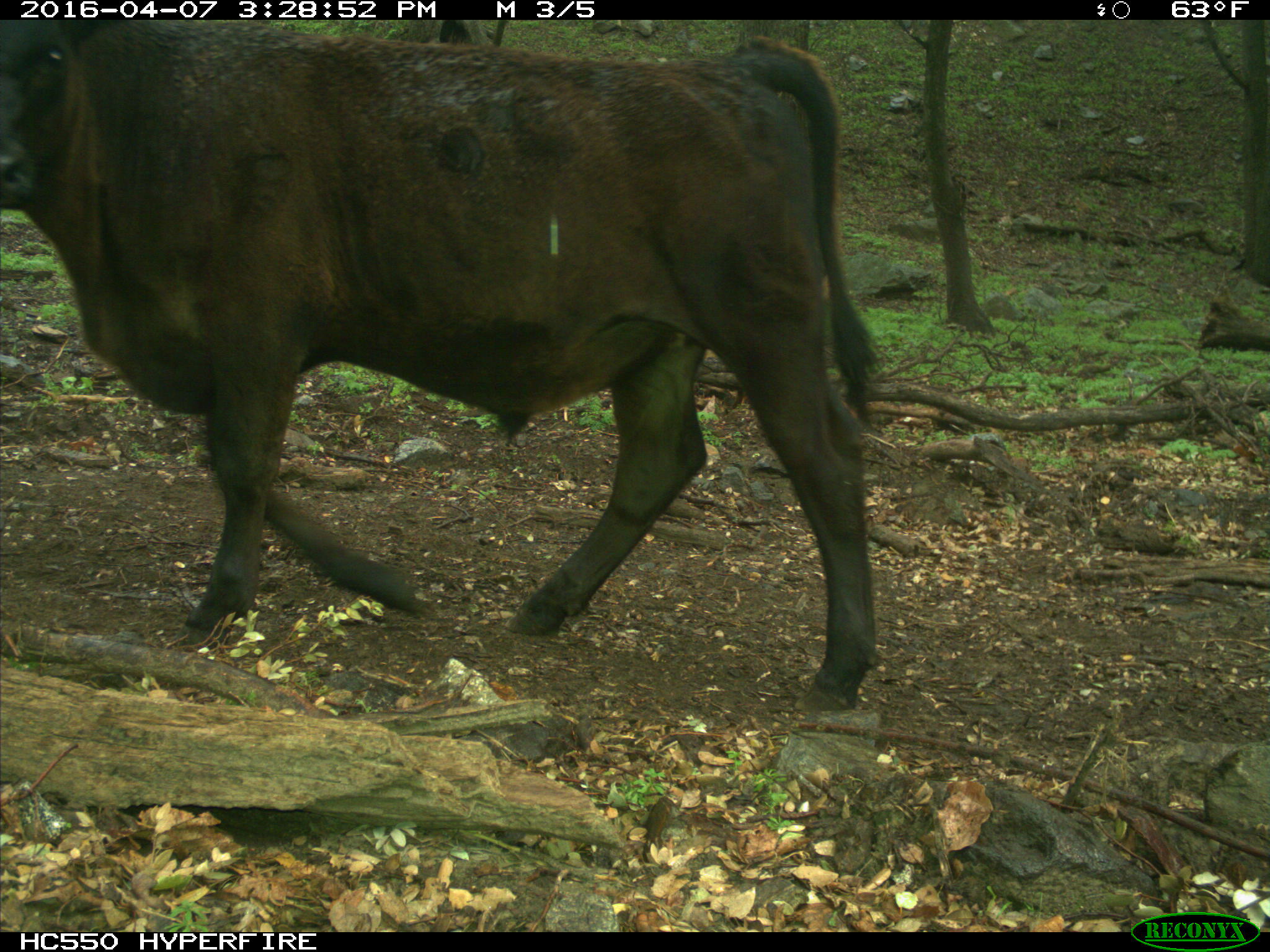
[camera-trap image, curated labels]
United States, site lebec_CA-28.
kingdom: Animalia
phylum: Chordata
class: Mammalia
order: Artiodactyla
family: Bovidae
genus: Bos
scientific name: Bos taurus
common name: domestic cow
Bos taurus (domestic cow).